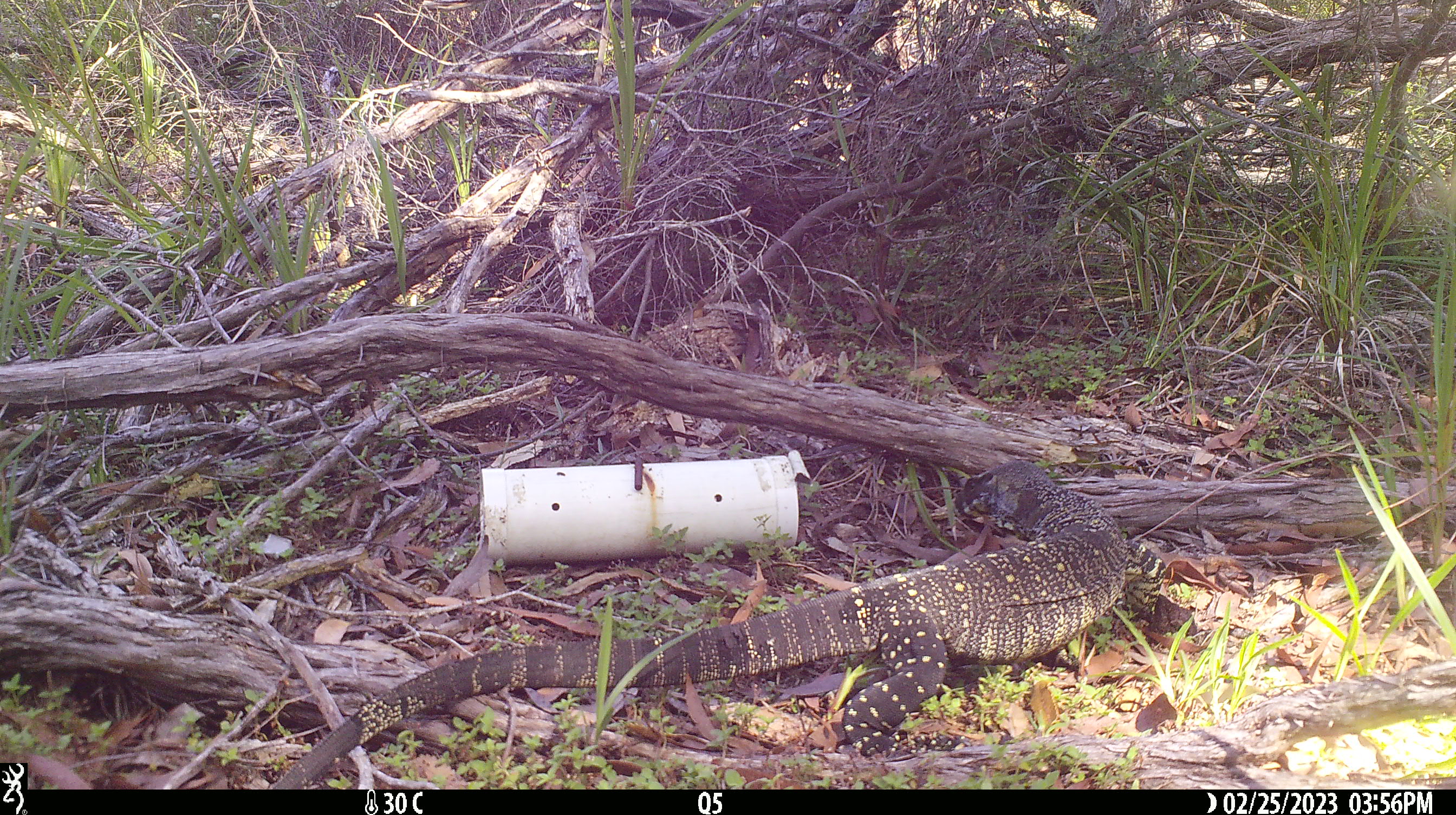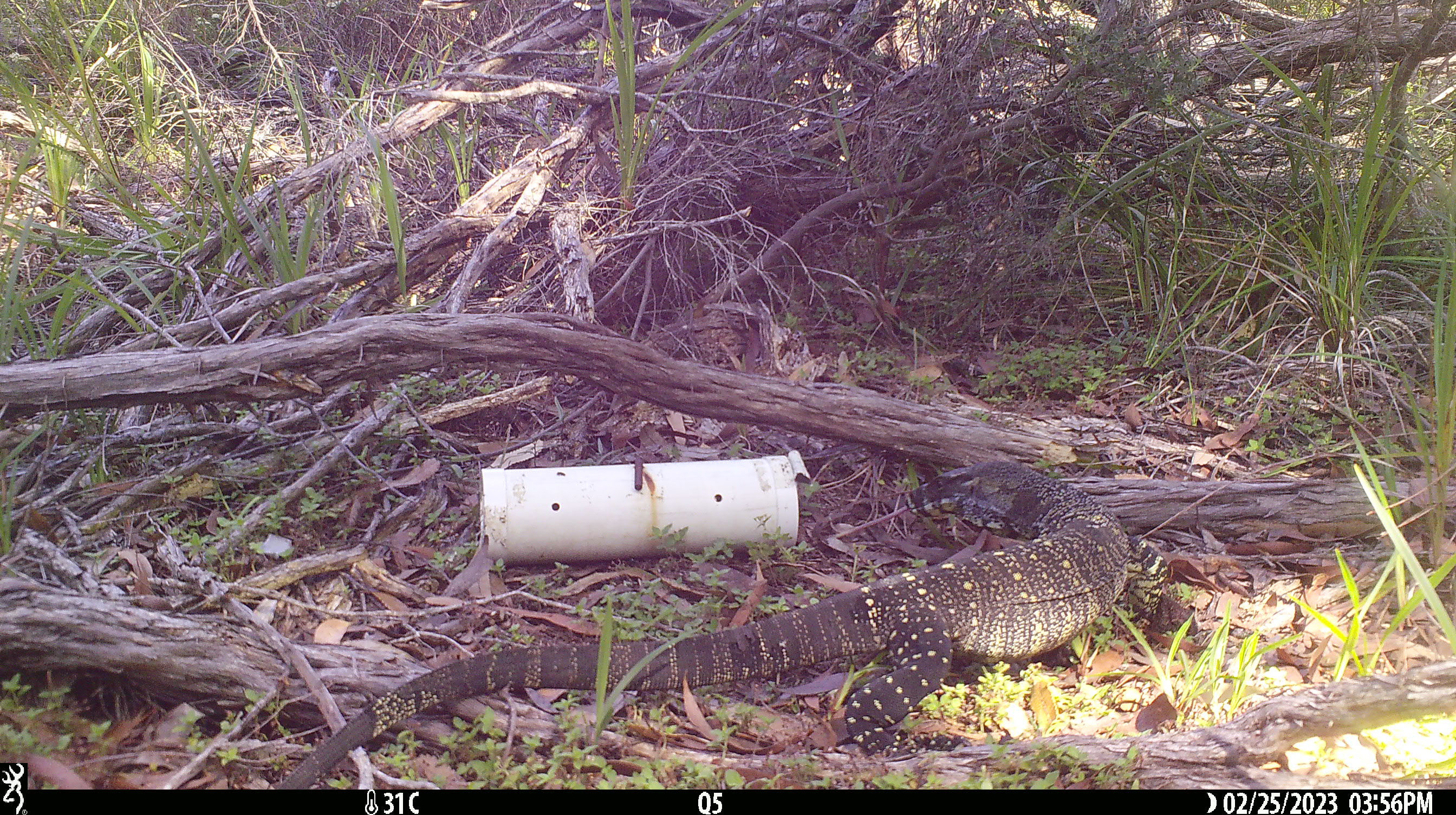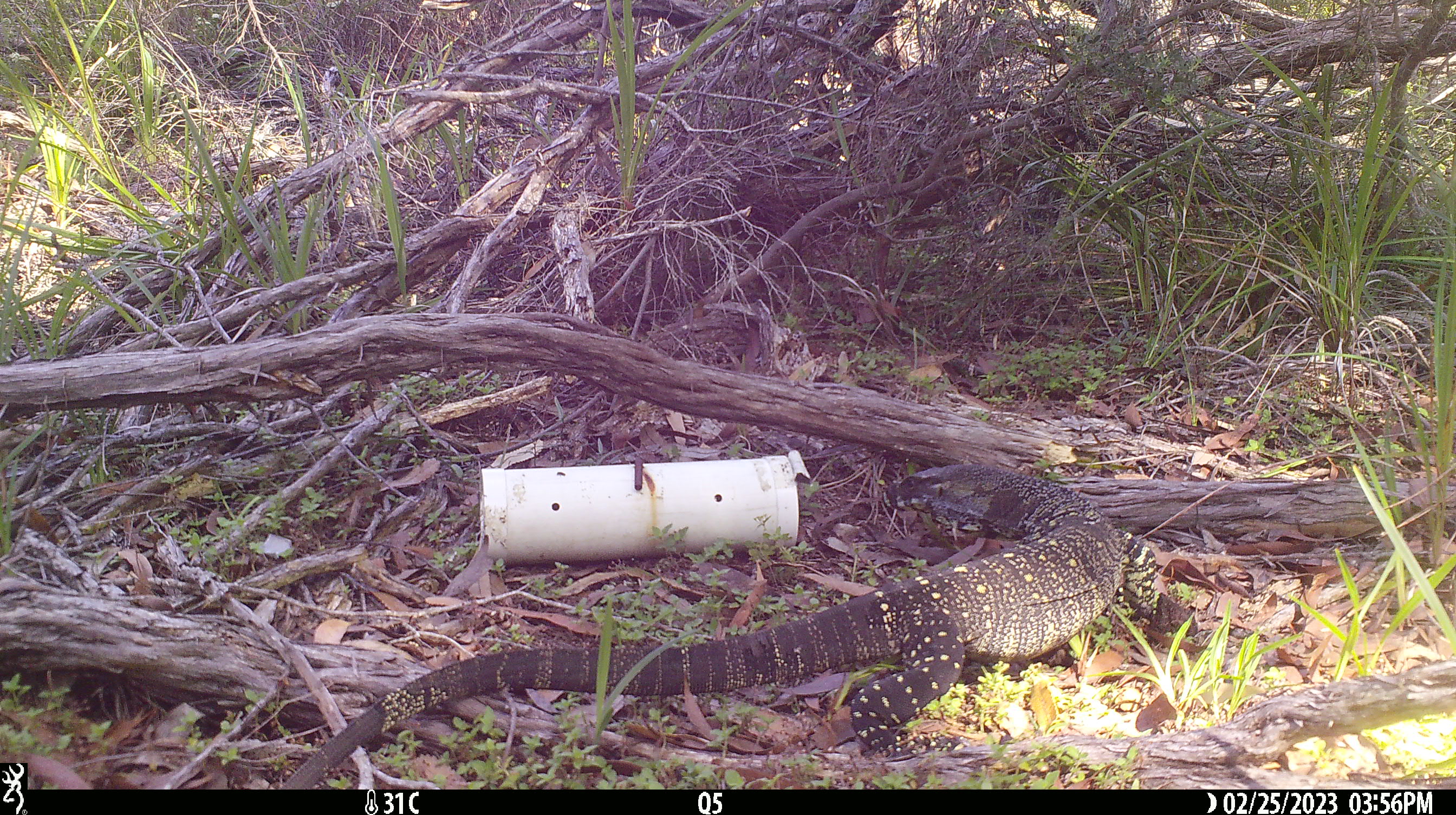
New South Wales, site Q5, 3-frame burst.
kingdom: Animalia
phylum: Chordata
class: Reptilia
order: Squamata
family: Varanidae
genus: Varanus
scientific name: Varanus varius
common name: lace monitor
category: goanna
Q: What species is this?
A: Goanna (lace monitor) (Varanus varius).